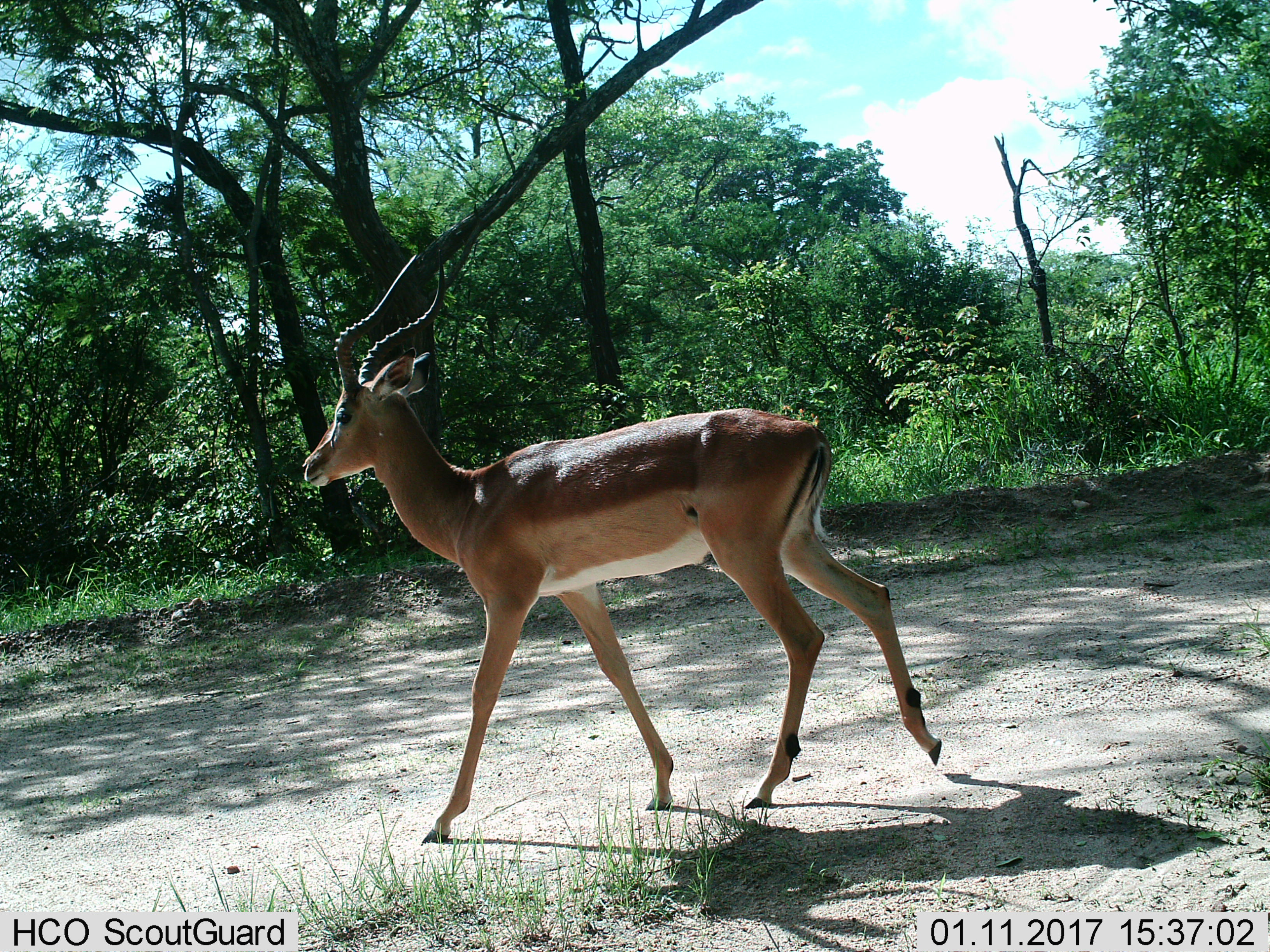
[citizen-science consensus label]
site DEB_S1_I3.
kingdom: Animalia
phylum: Chordata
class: Mammalia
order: Artiodactyla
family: Bovidae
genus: Aepyceros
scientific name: Aepyceros melampus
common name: impala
Impala (Aepyceros melampus), count 1. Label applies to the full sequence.